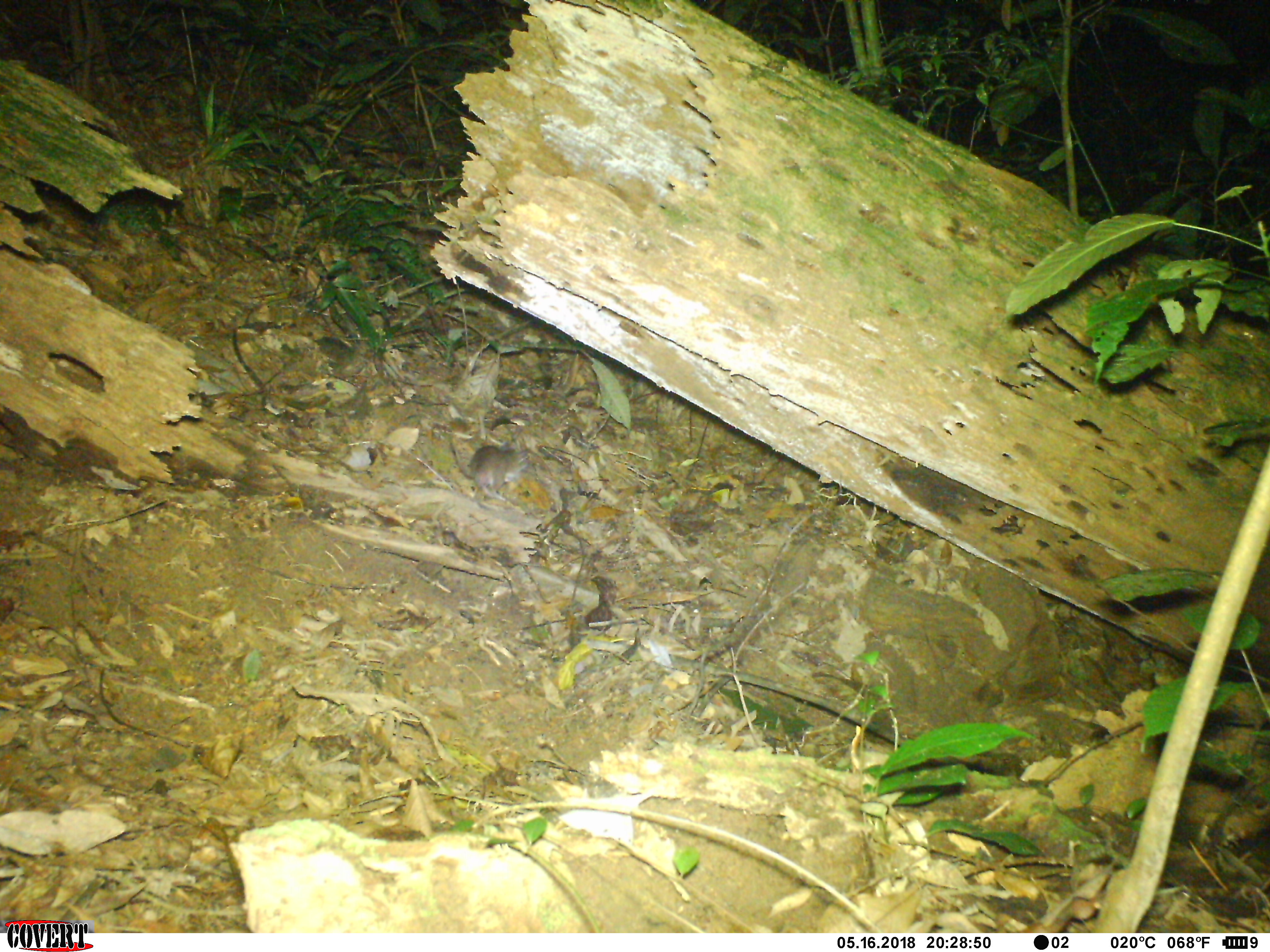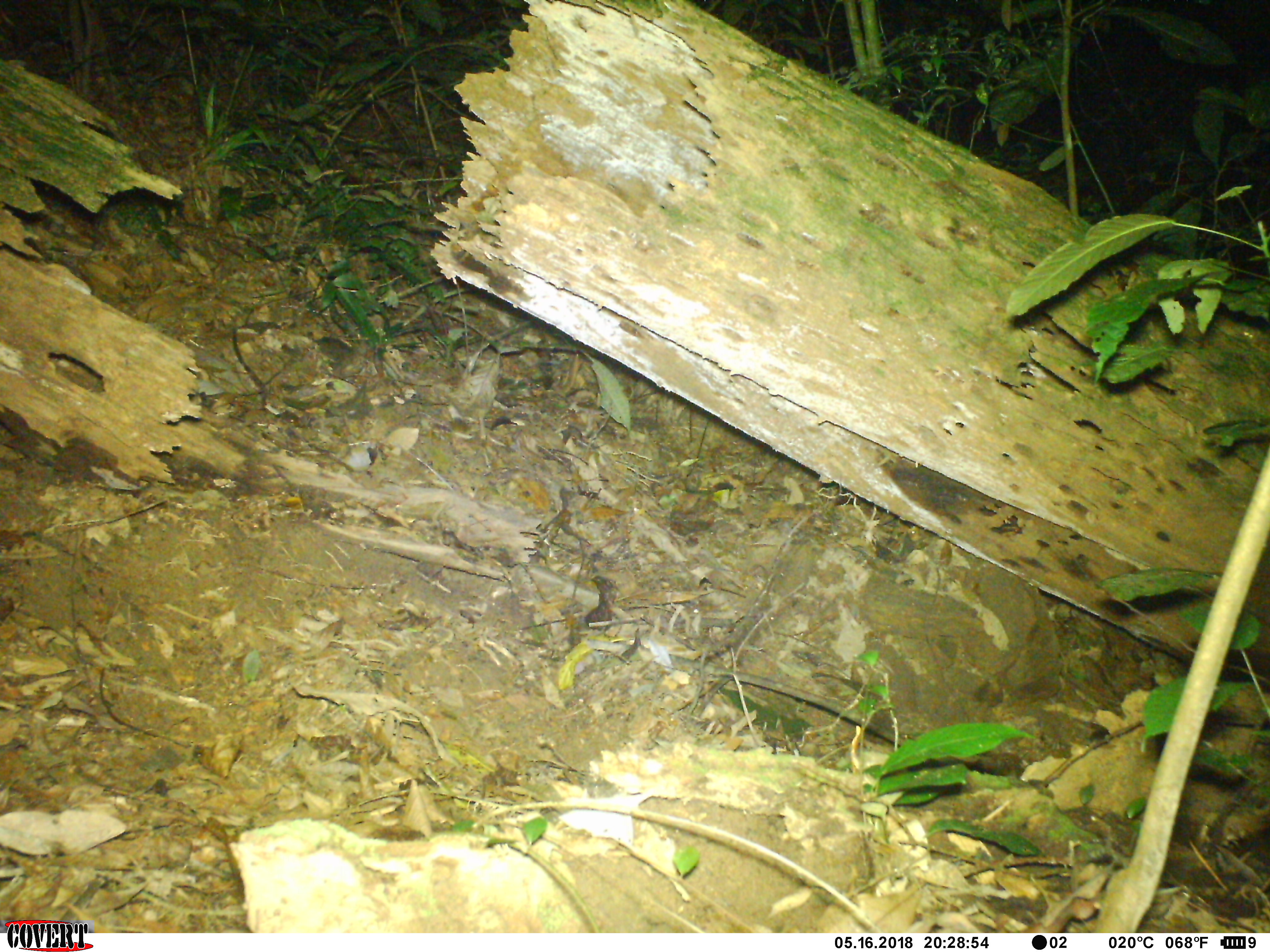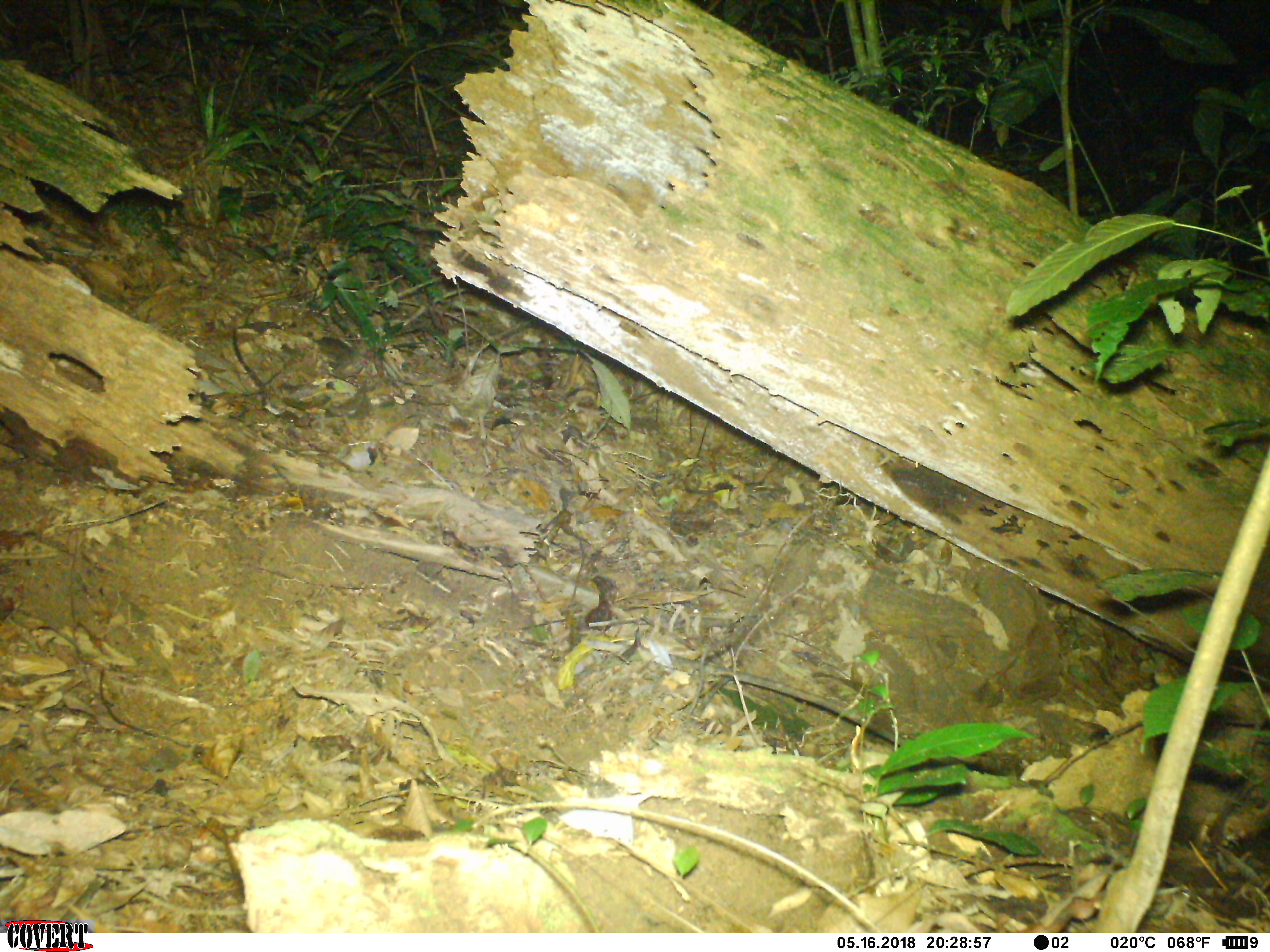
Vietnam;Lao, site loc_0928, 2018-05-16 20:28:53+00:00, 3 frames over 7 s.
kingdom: Animalia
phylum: Chordata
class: Mammalia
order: Rodentia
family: Muridae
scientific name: Muridae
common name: old-world mice and rats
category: unidentified murid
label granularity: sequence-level